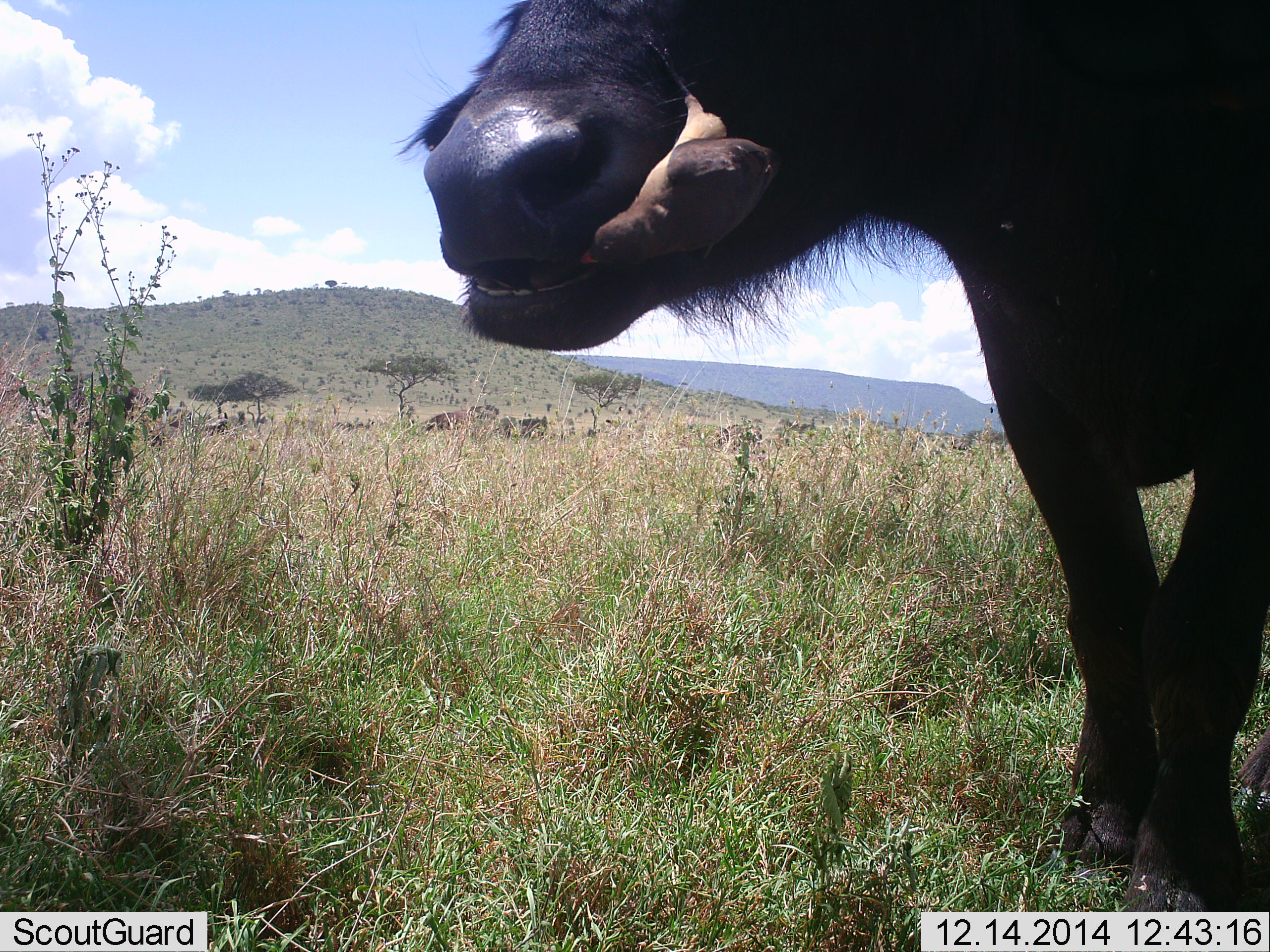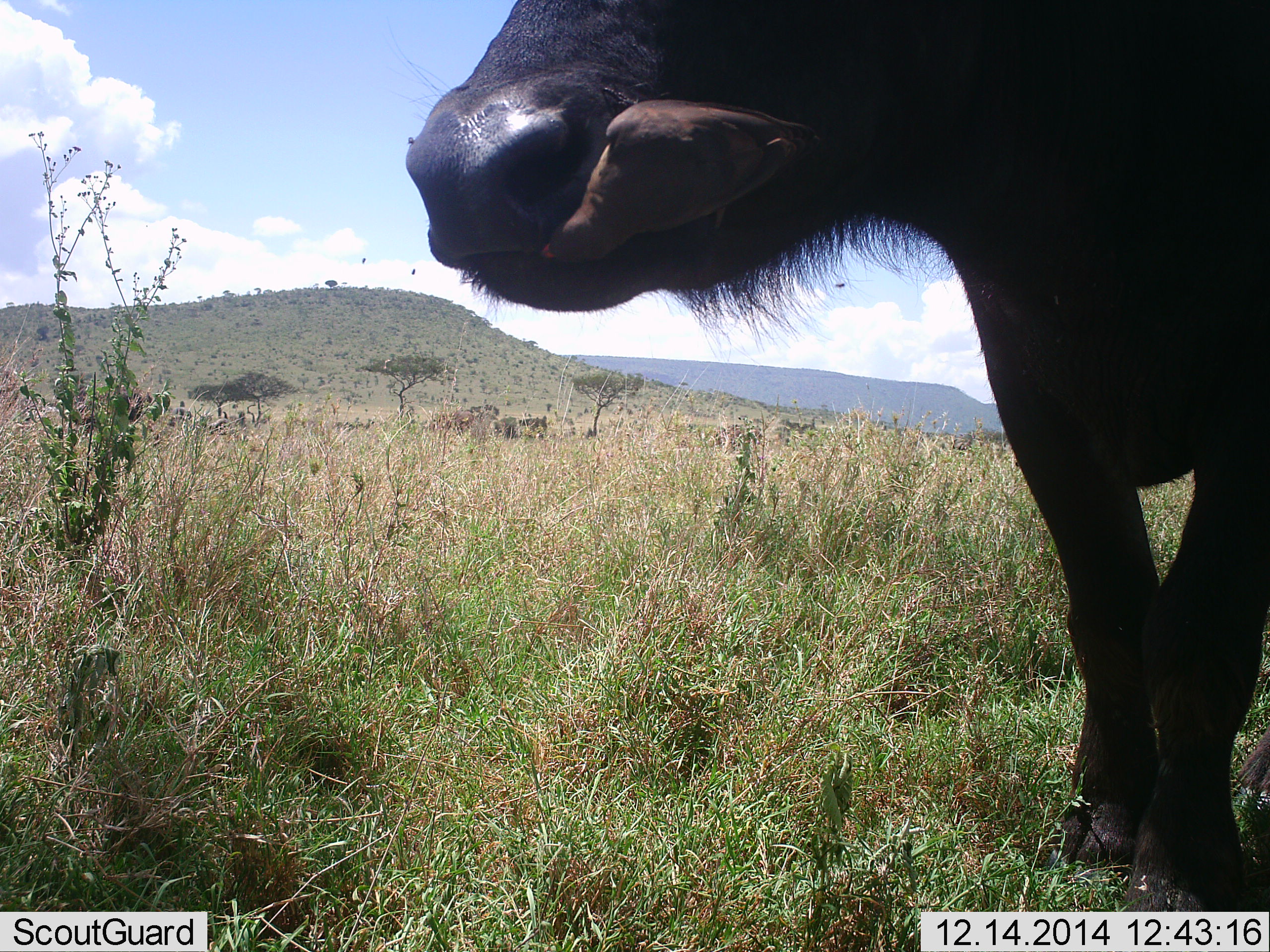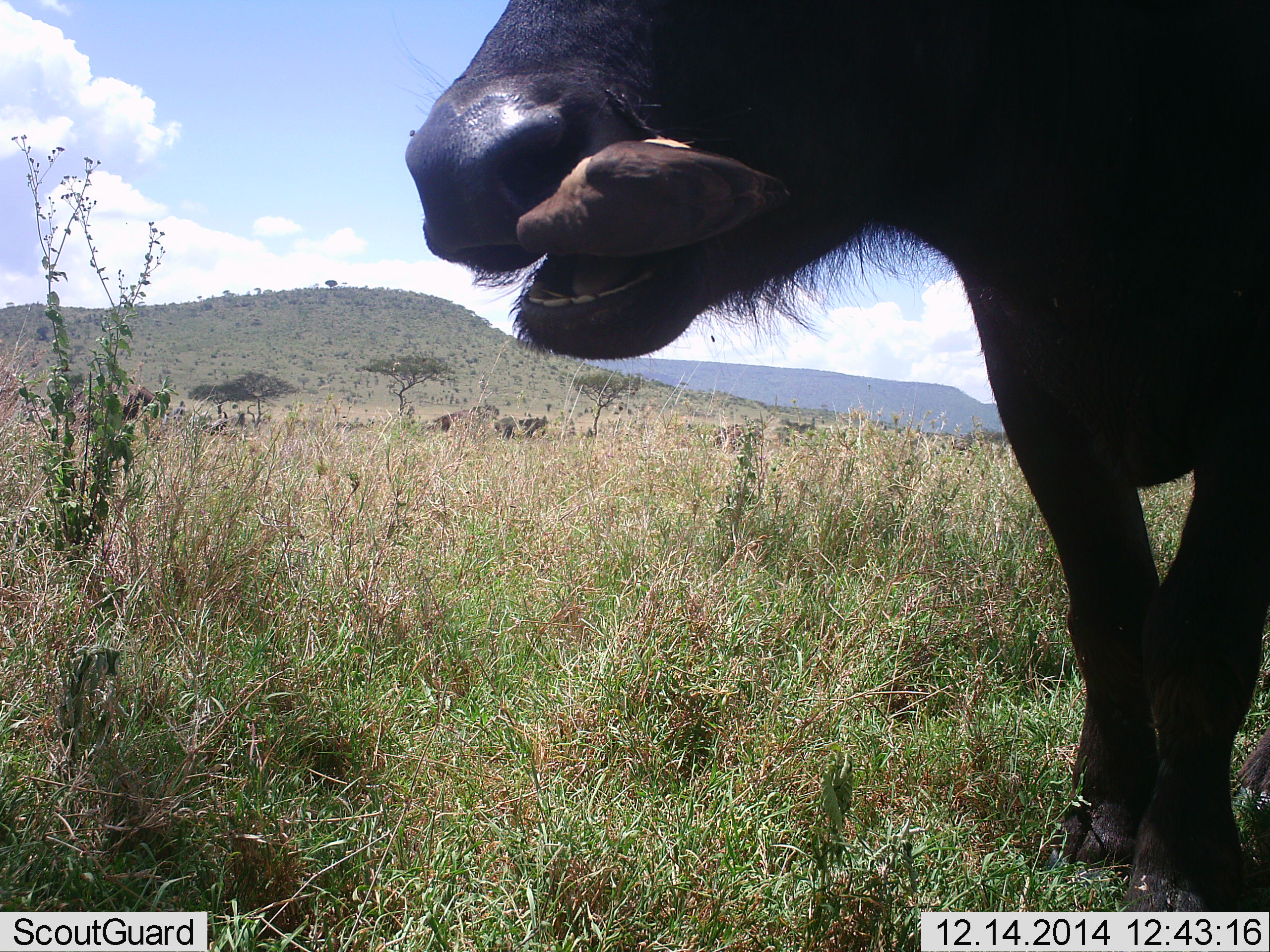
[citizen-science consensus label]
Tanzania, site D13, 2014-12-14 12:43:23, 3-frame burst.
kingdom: Animalia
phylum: Chordata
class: Mammalia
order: Artiodactyla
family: Bovidae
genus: Syncerus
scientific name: Syncerus caffer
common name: cape buffalo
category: buffalo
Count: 1.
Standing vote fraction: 77%.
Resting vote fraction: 0%.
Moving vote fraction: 0%.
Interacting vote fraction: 0%.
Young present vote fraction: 0%.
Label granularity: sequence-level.